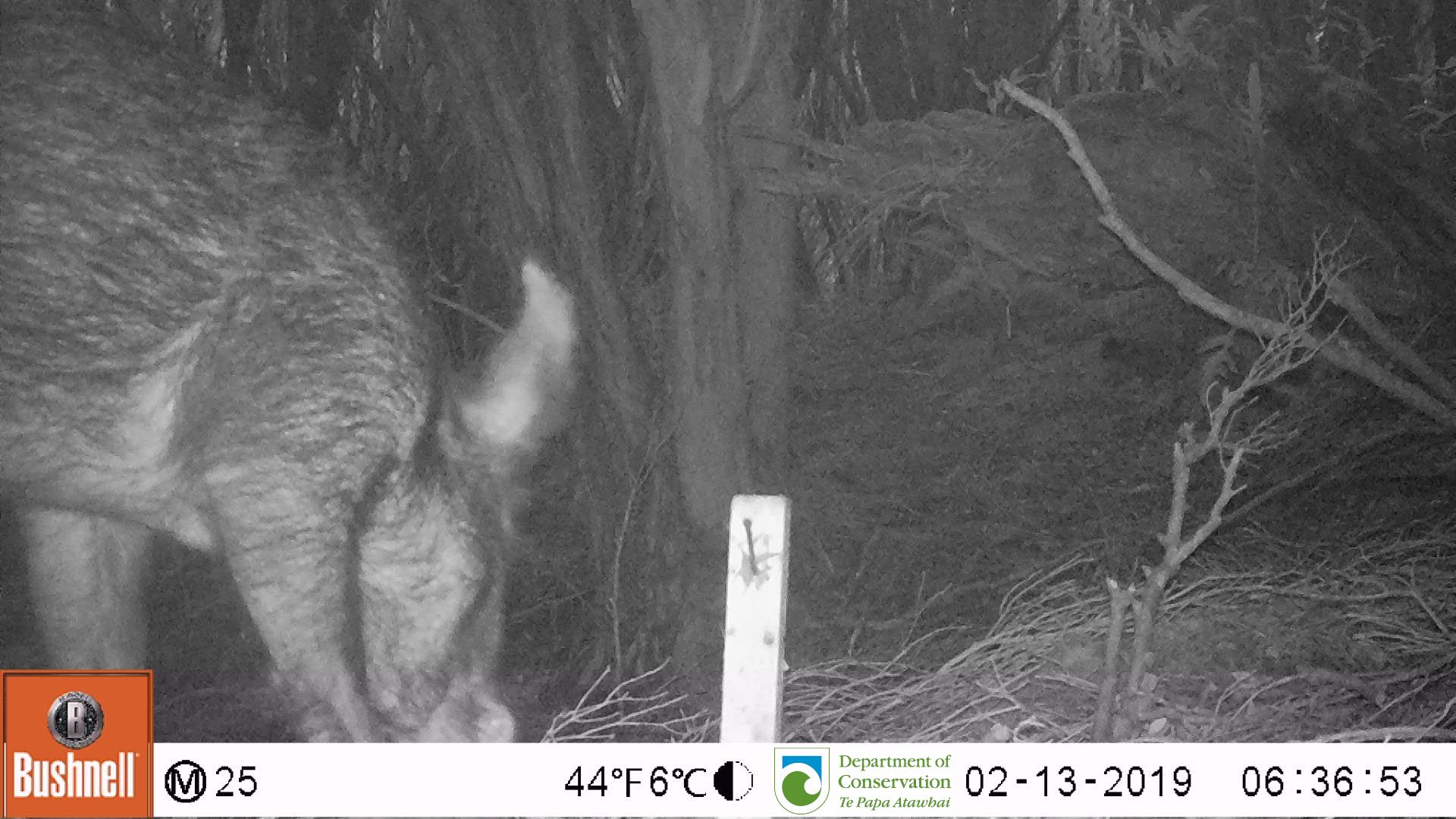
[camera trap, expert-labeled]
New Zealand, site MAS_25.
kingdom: Animalia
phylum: Chordata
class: Mammalia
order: Artiodactyla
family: Suidae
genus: Sus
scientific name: Sus scrofa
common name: pig